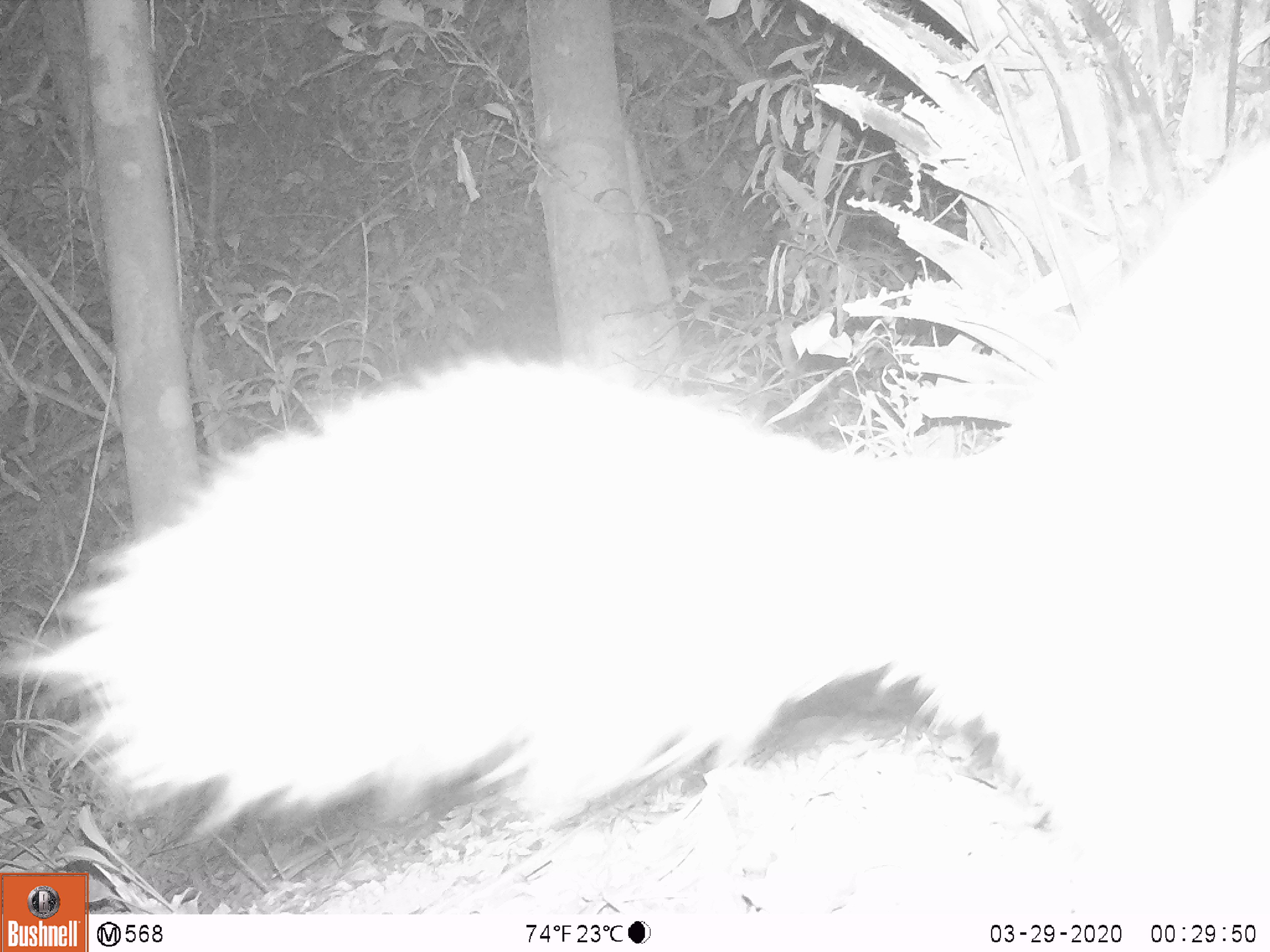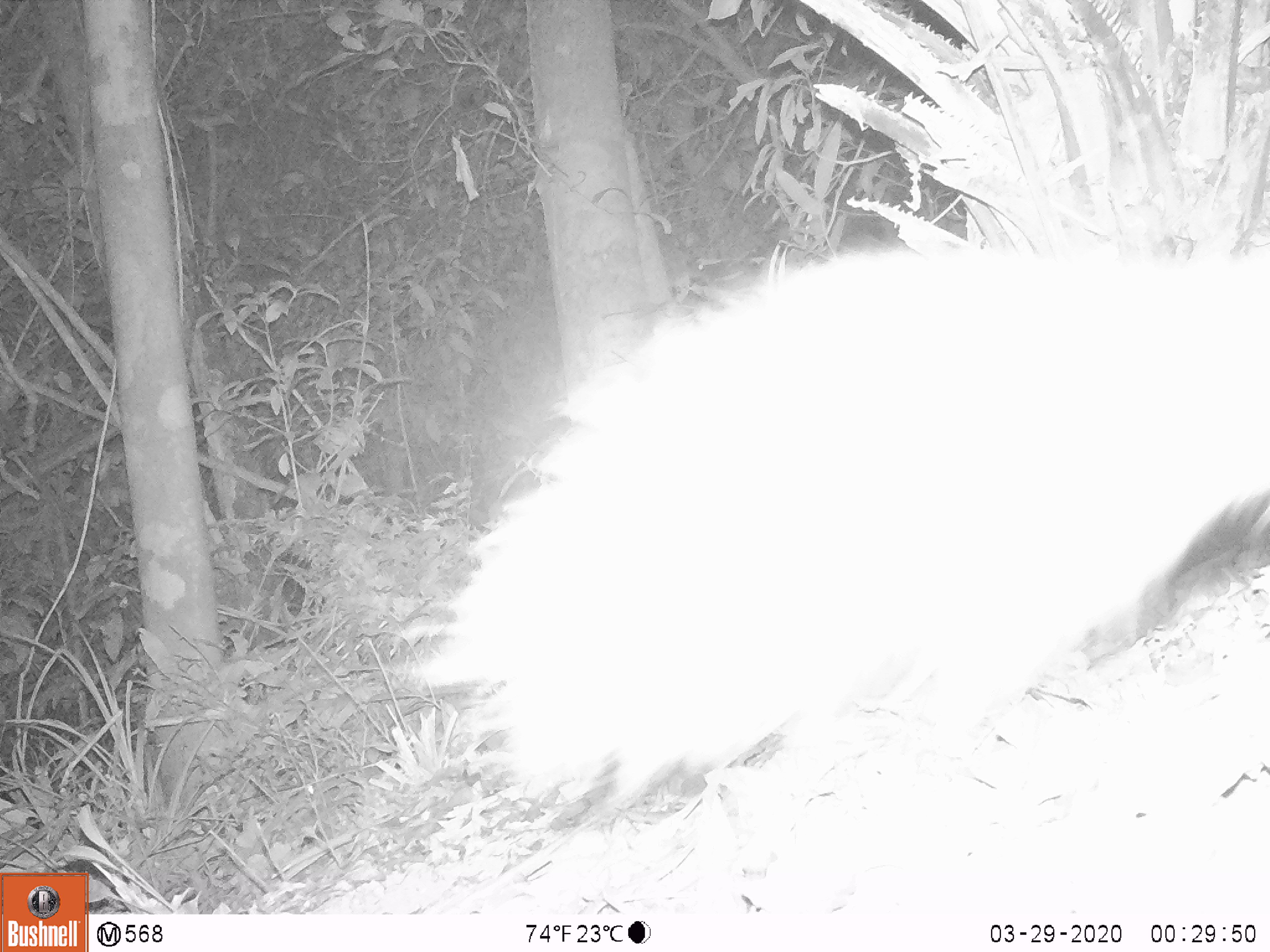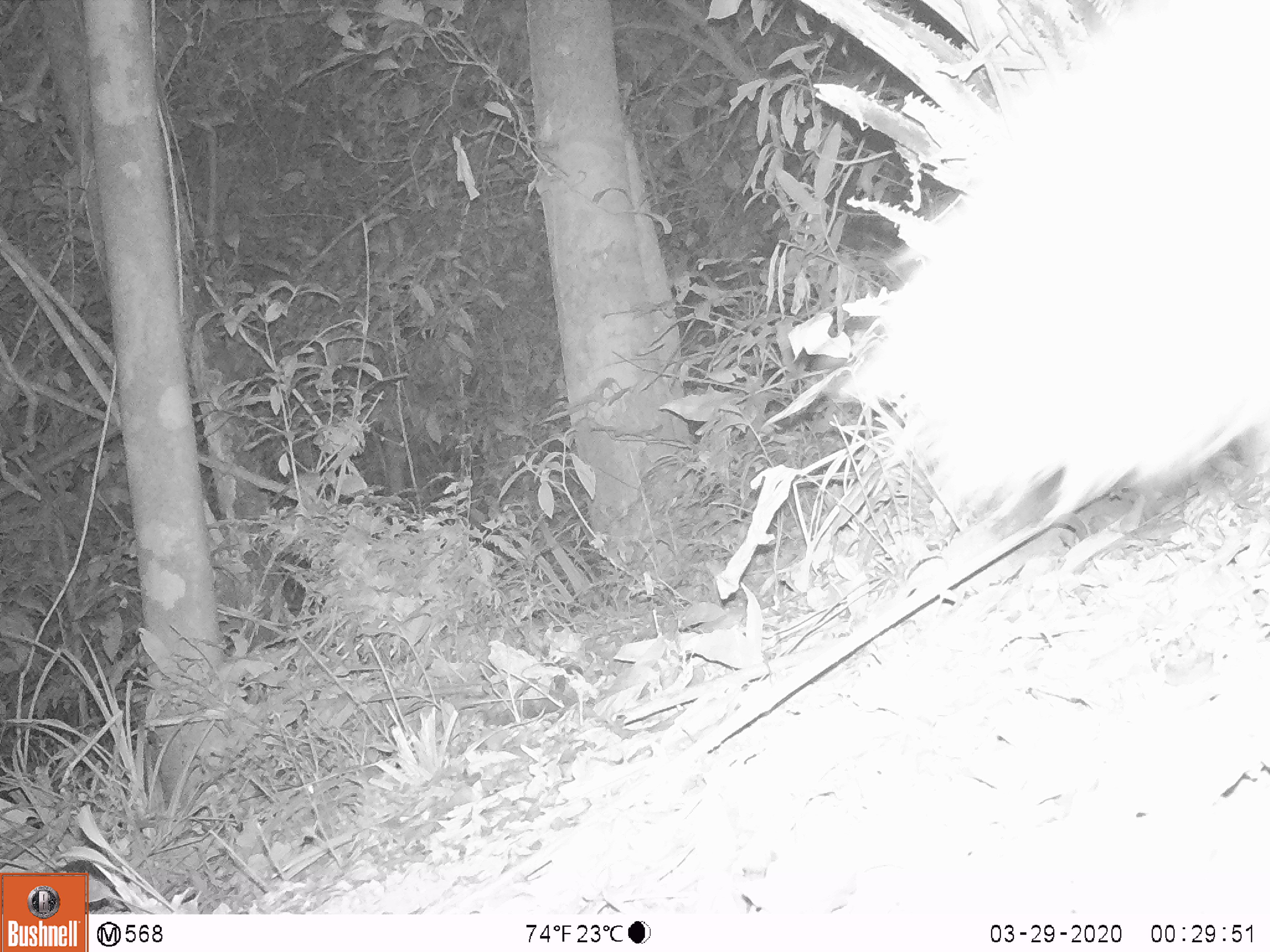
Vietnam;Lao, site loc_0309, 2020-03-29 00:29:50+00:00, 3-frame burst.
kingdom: Animalia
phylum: Chordata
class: Mammalia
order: Carnivora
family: Mustelidae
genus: Melogale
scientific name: Melogale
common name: ferret badger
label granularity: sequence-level